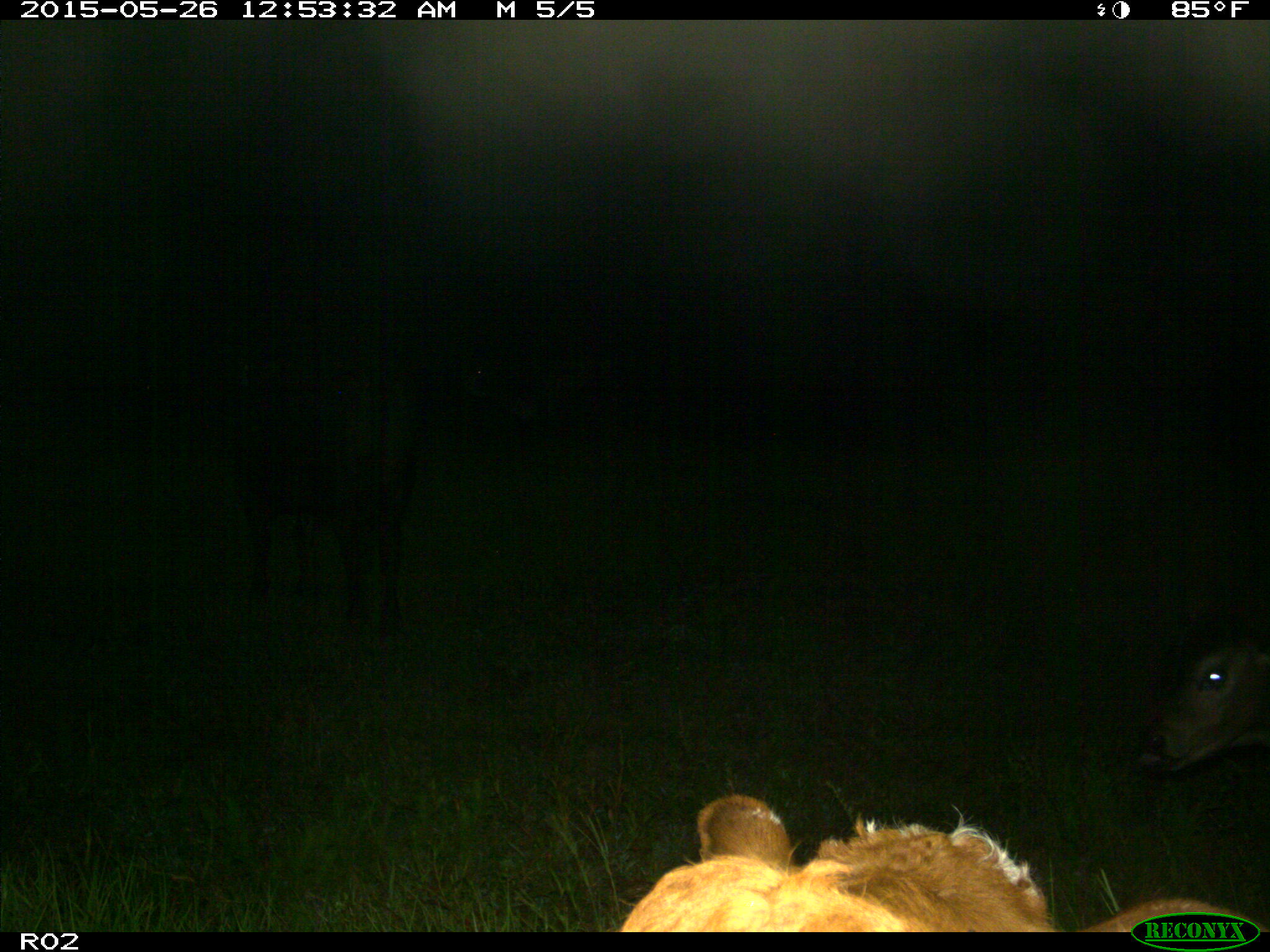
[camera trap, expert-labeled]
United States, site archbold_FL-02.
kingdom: Animalia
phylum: Chordata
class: Mammalia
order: Artiodactyla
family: Bovidae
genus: Bos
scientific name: Bos taurus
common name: domestic cow